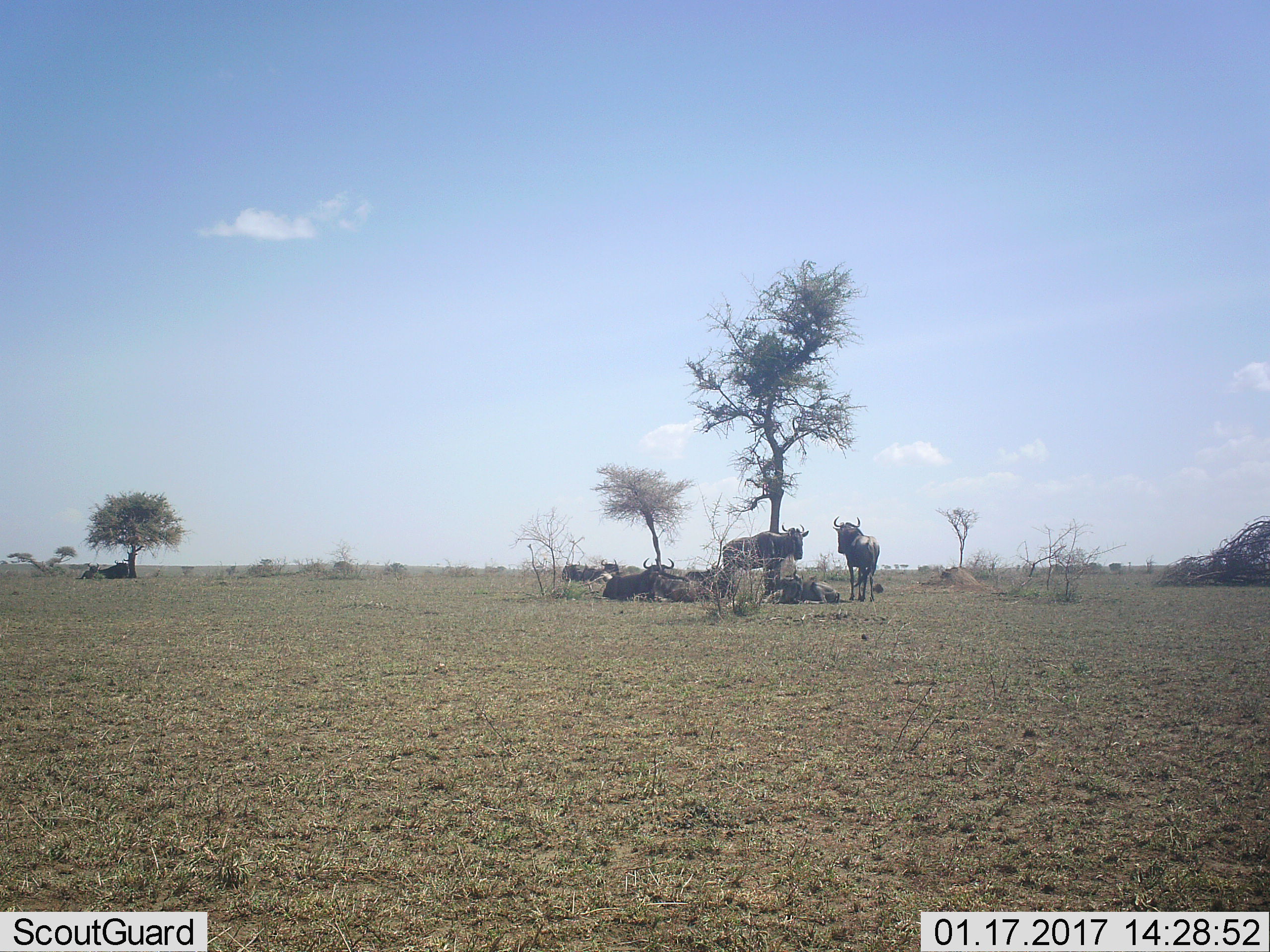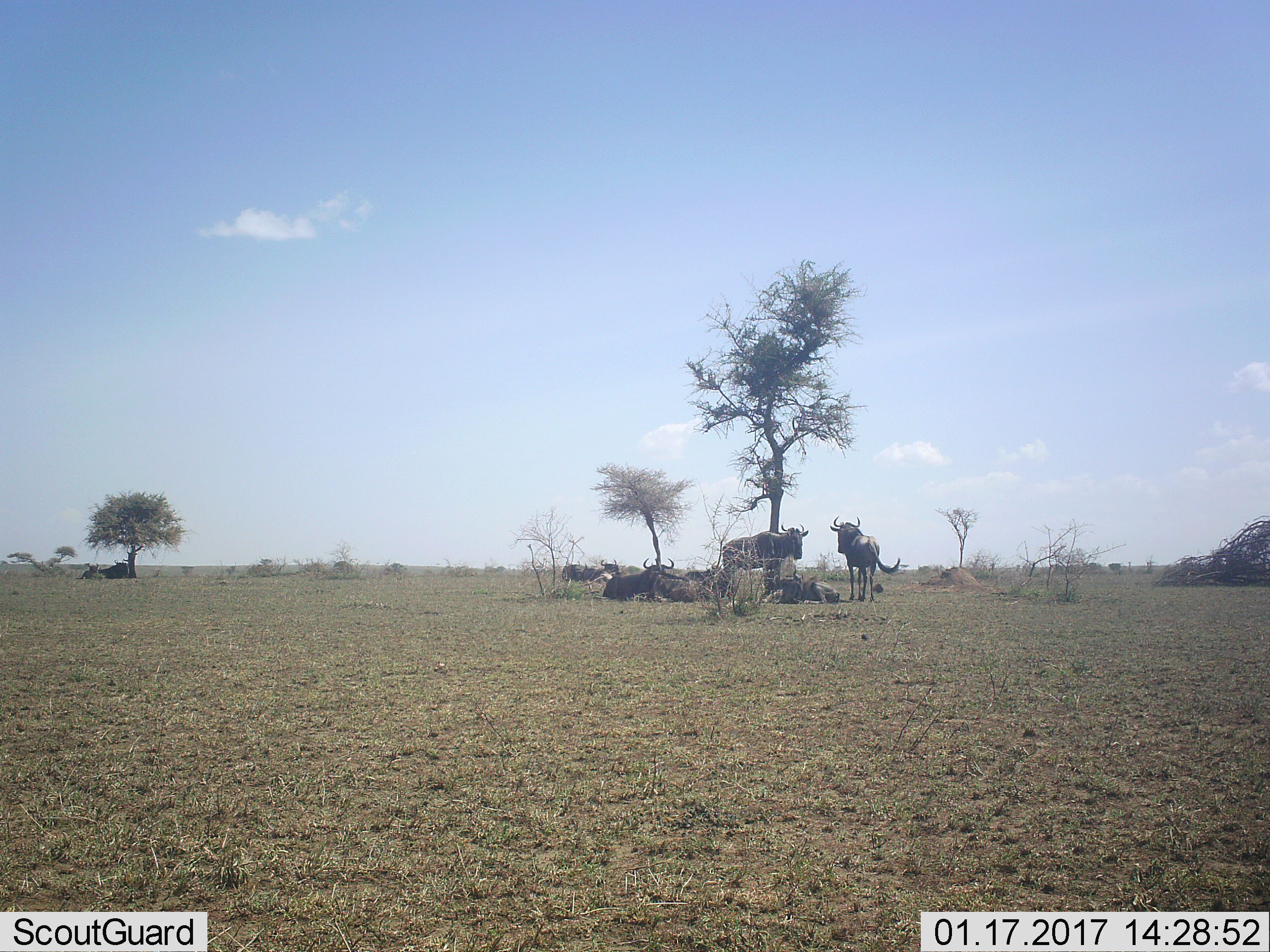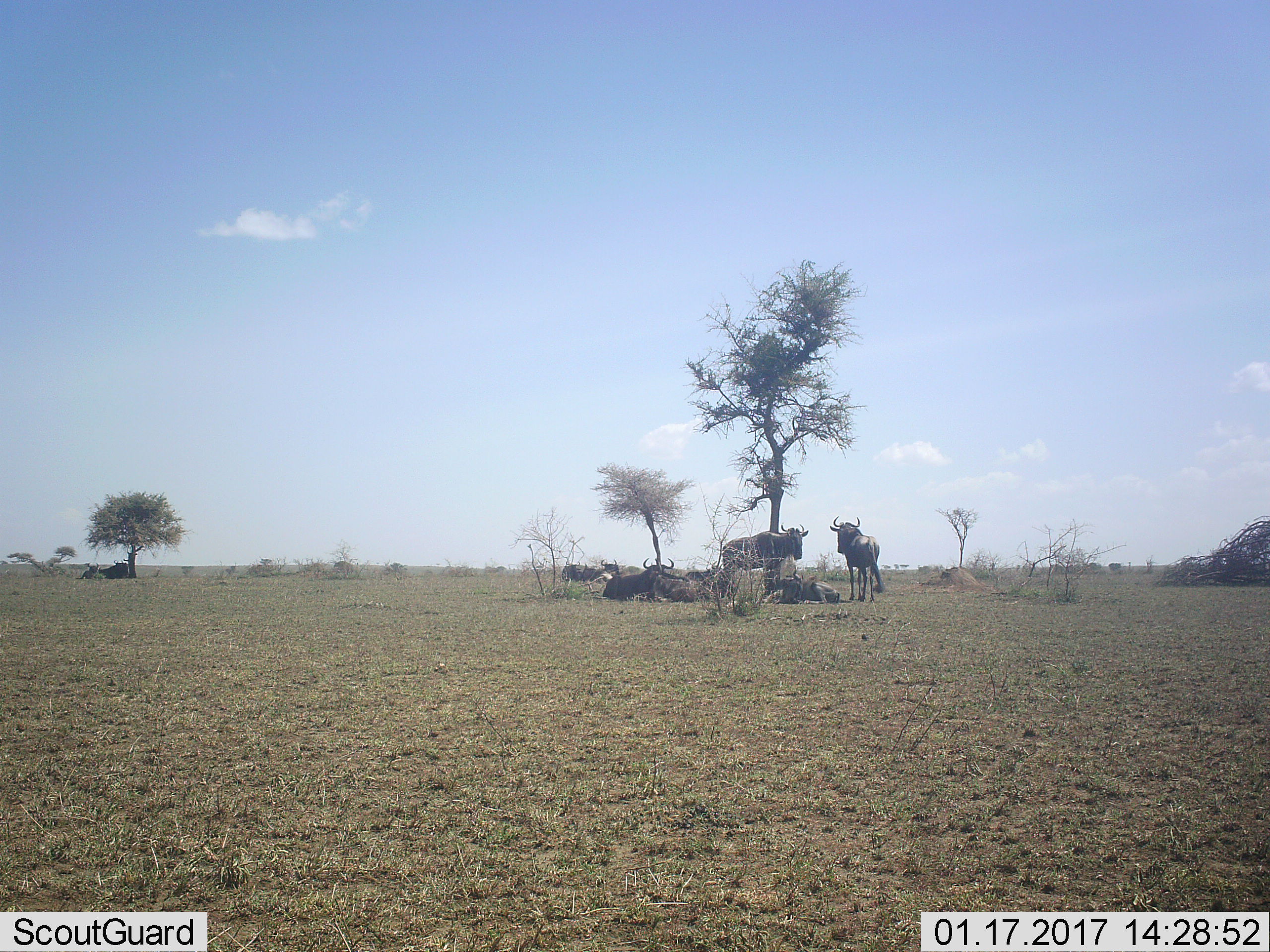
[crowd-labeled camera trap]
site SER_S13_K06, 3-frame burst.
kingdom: Animalia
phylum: Chordata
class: Mammalia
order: Artiodactyla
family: Bovidae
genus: Connochaetes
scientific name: Connochaetes taurinus taurinus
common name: blue wildebeest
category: wildebeestblue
Wildebeestblue (blue wildebeest) (Connochaetes taurinus taurinus), count 9. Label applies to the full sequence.